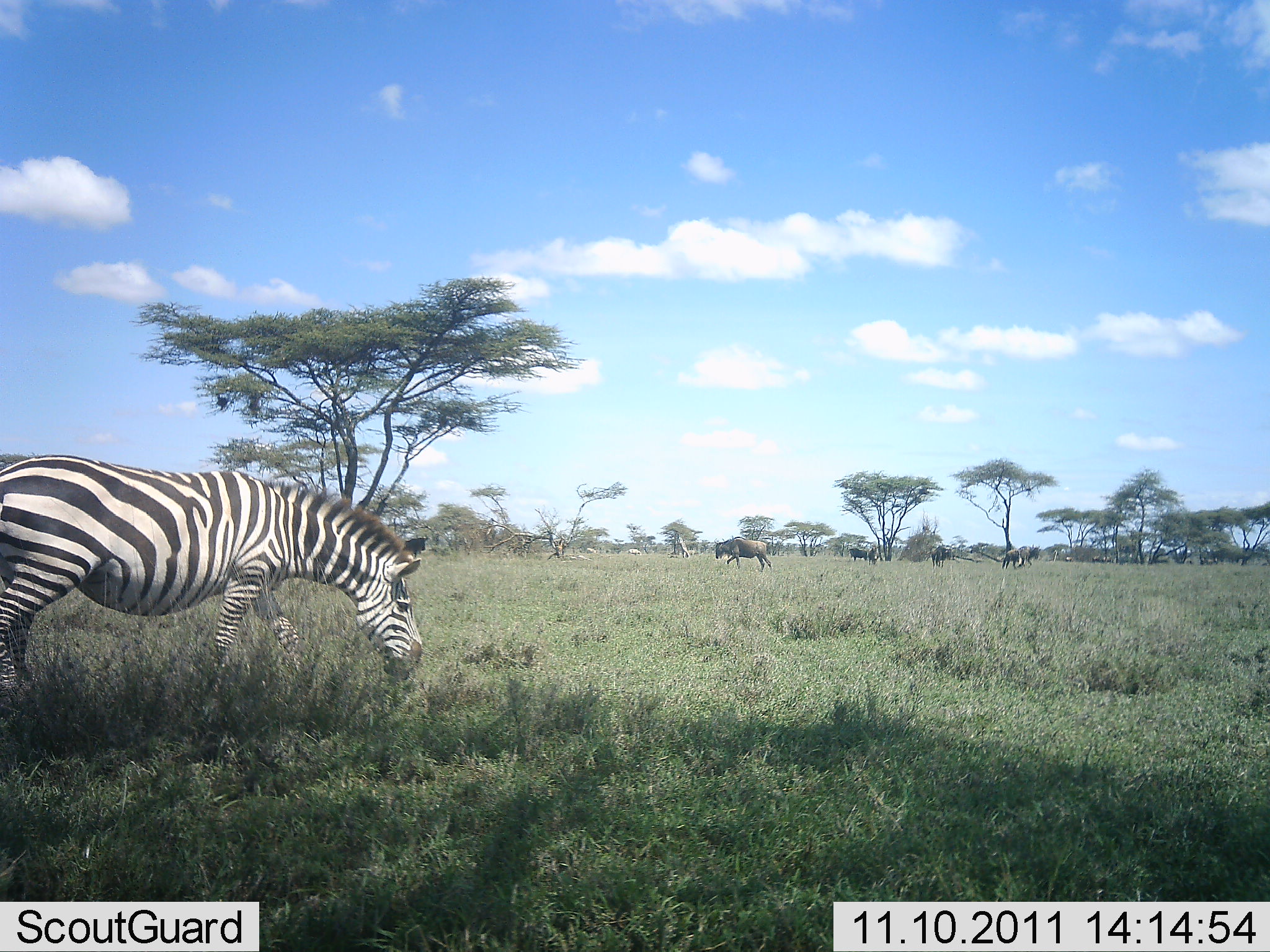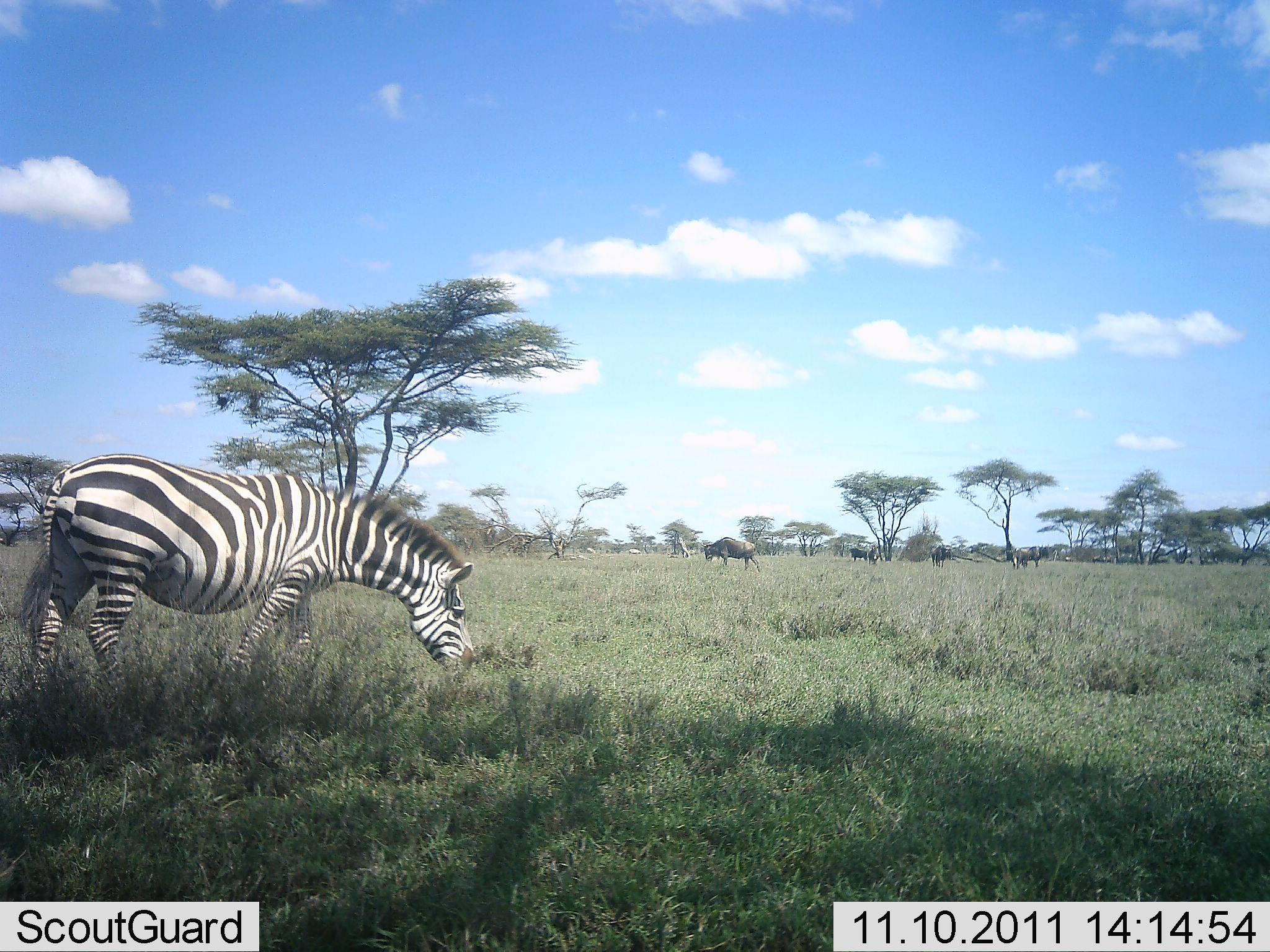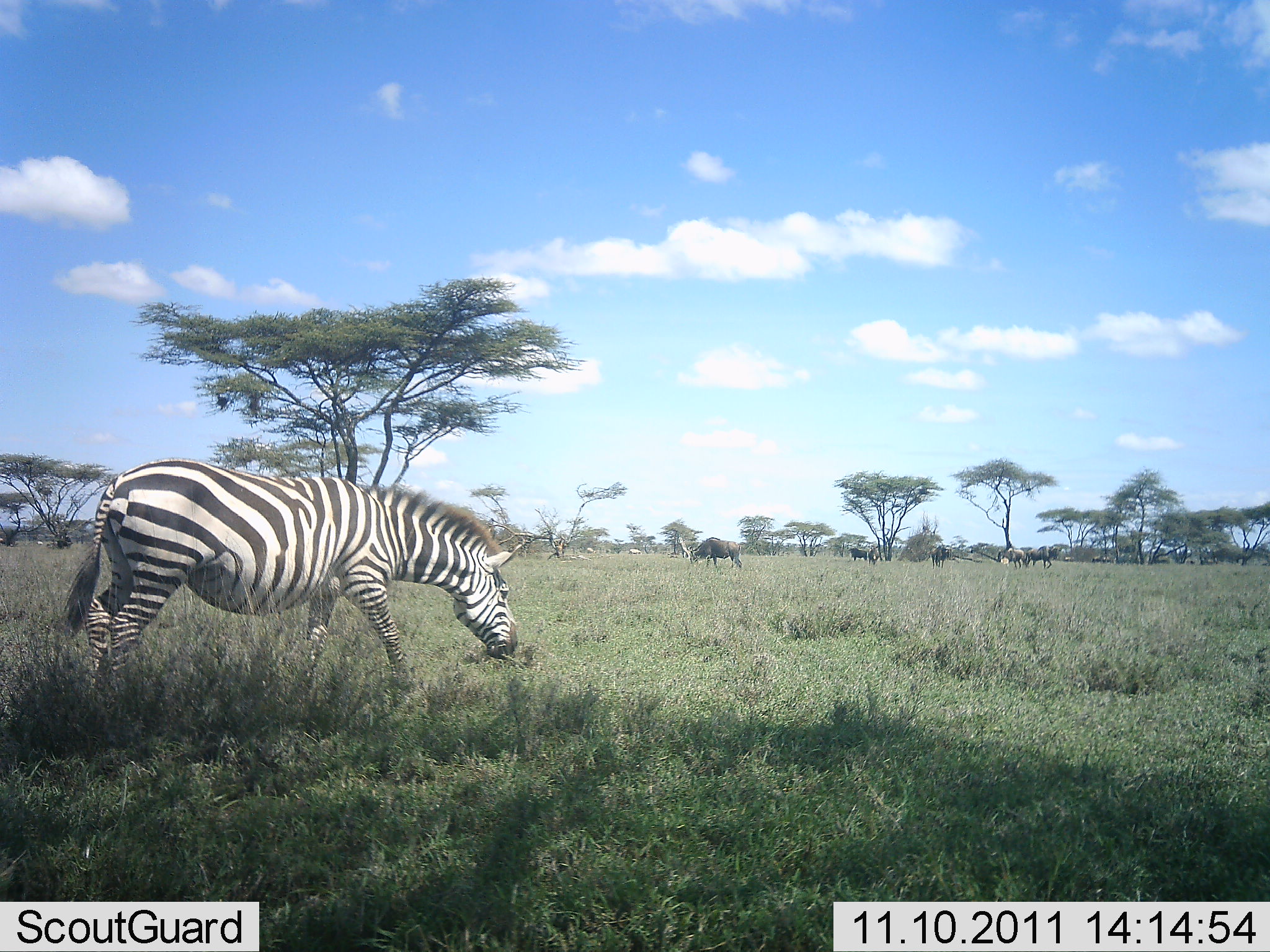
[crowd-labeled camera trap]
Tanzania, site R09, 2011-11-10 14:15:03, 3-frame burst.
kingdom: Animalia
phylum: Chordata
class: Mammalia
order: Artiodactyla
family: Bovidae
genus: Connochaetes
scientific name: Connochaetes taurinus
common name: blue wildebeest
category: wildebeest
Wildebeest (blue wildebeest) (Connochaetes taurinus), count 5. Behavior (volunteer vote fractions): standing 33%, resting 0%, moving 56%, interacting 0%. Young present (vote fraction): 0%. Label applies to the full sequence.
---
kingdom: Animalia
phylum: Chordata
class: Mammalia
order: Perissodactyla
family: Equidae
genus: Equus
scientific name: Equus quagga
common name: plains zebra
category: zebra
Zebra (plains zebra) (Equus quagga), count 1. Behavior (volunteer vote fractions): standing 9%, resting 0%, moving 27%, interacting 0%. Young present (vote fraction): 0%. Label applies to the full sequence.